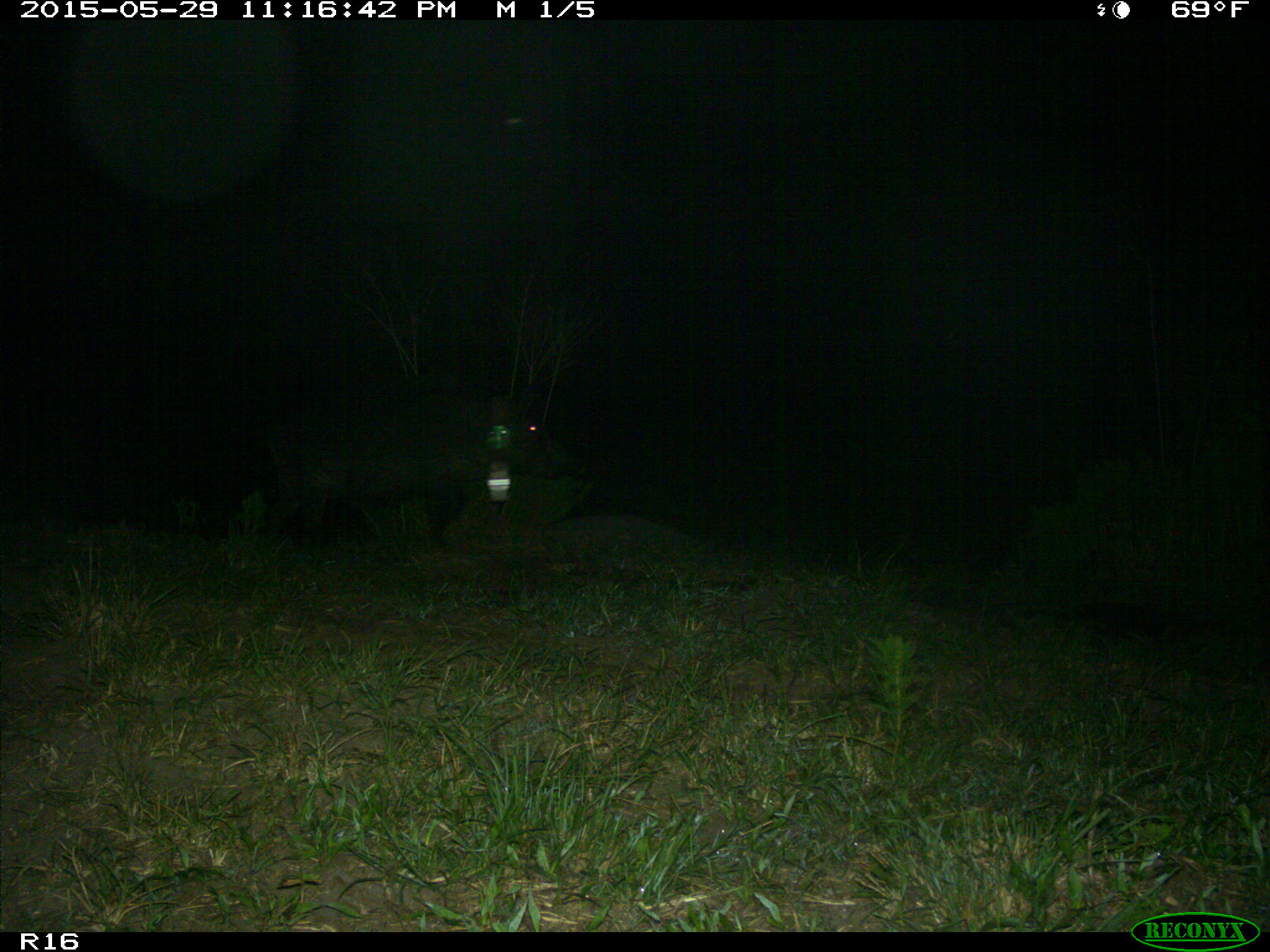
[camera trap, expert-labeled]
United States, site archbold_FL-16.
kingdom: Animalia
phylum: Chordata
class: Mammalia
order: Artiodactyla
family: Suidae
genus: Sus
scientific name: Sus scrofa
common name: wild boar